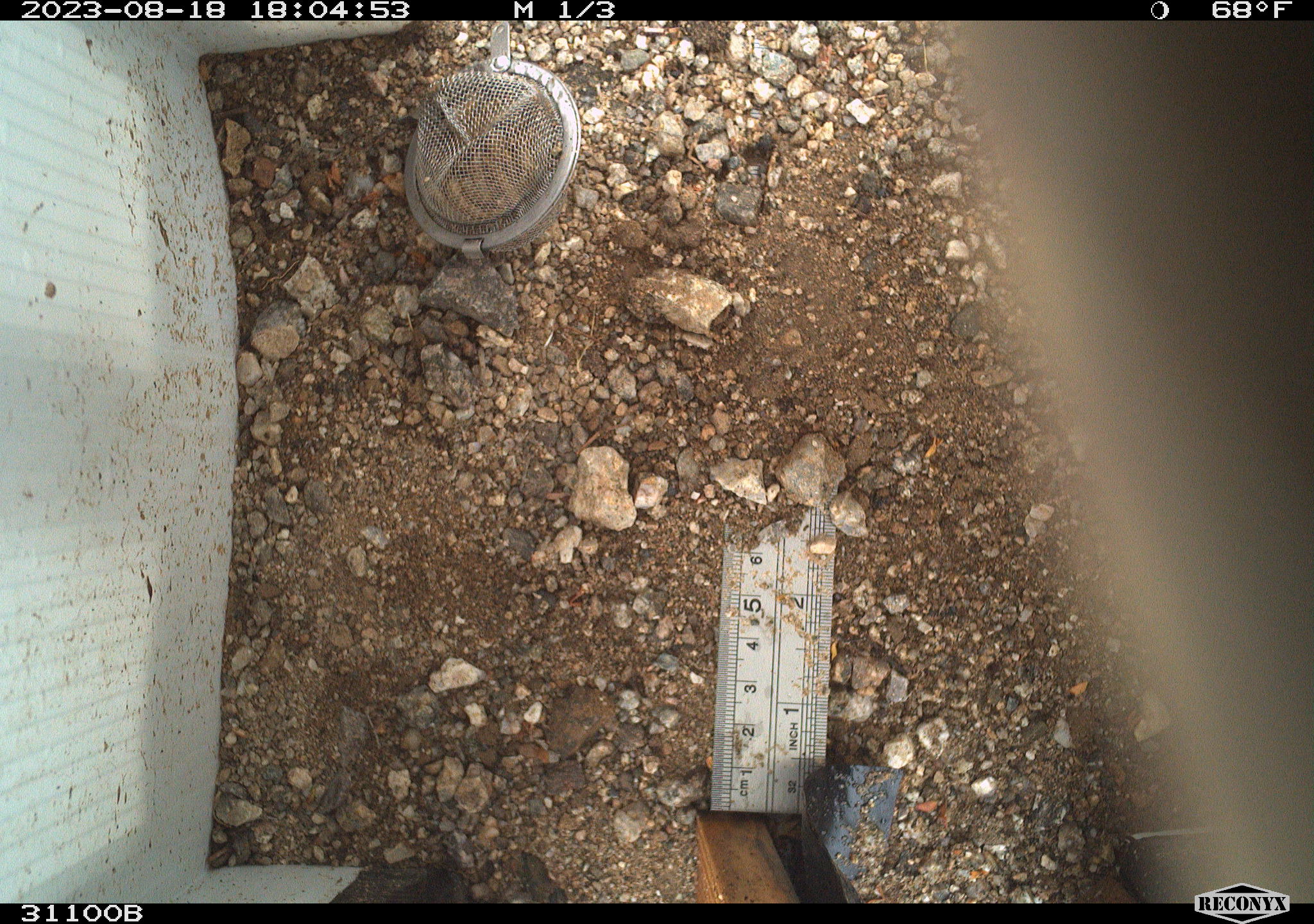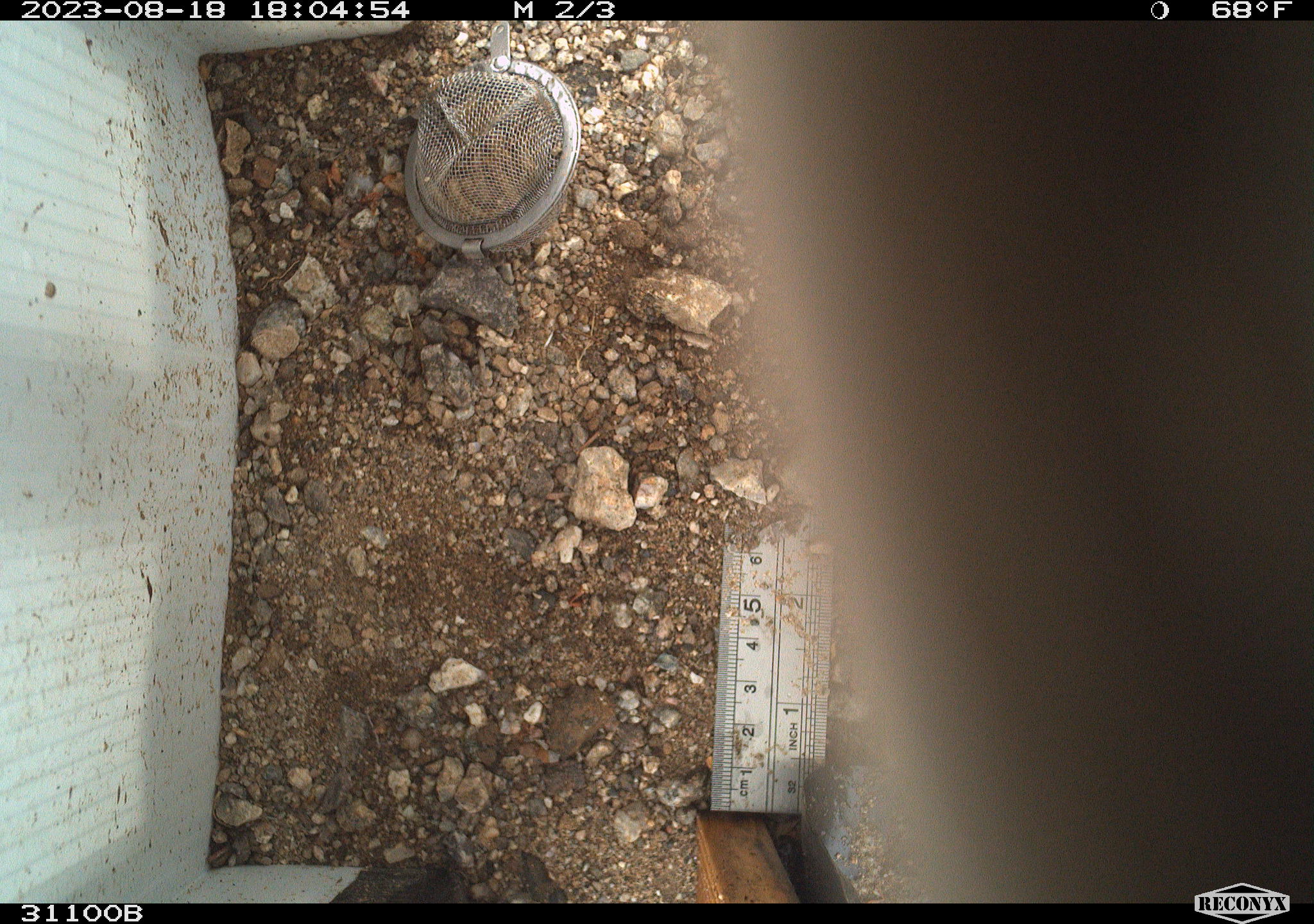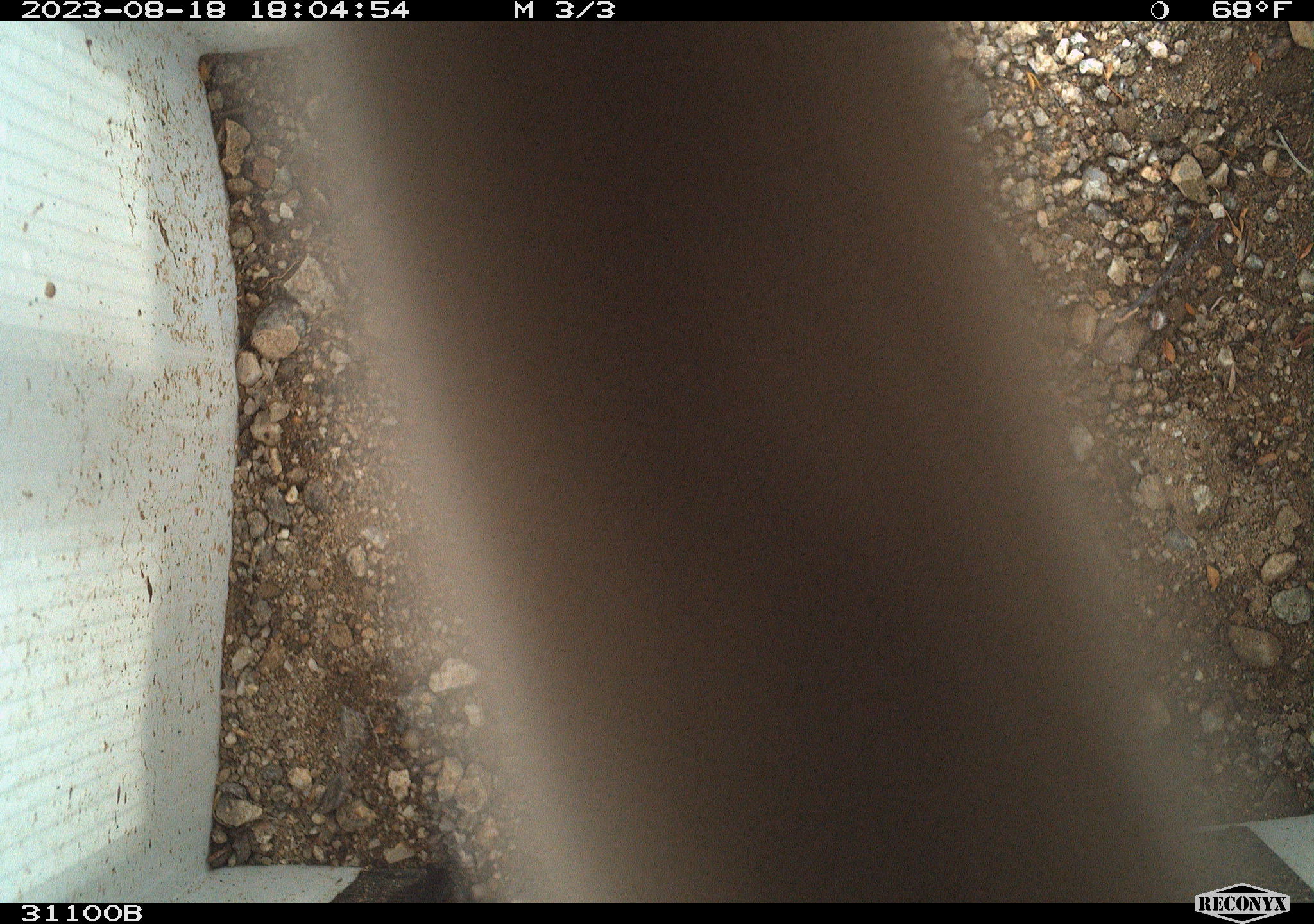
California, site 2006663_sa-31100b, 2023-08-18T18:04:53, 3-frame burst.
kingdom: Animalia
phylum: Chordata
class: Reptilia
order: Squamata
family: Colubridae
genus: Masticophis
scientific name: Masticophis flagellum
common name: coachwhip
Coachwhip (Masticophis flagellum).